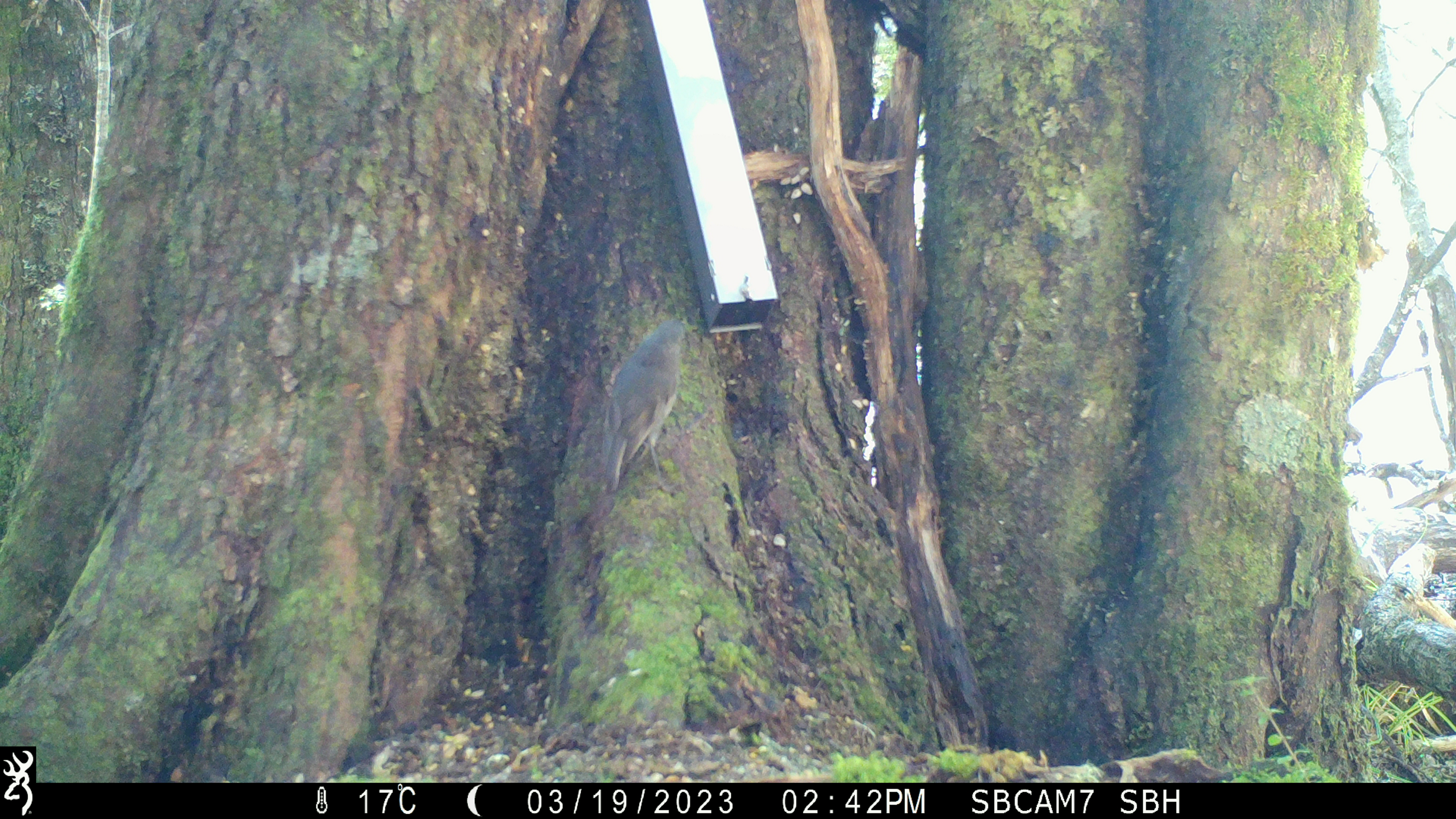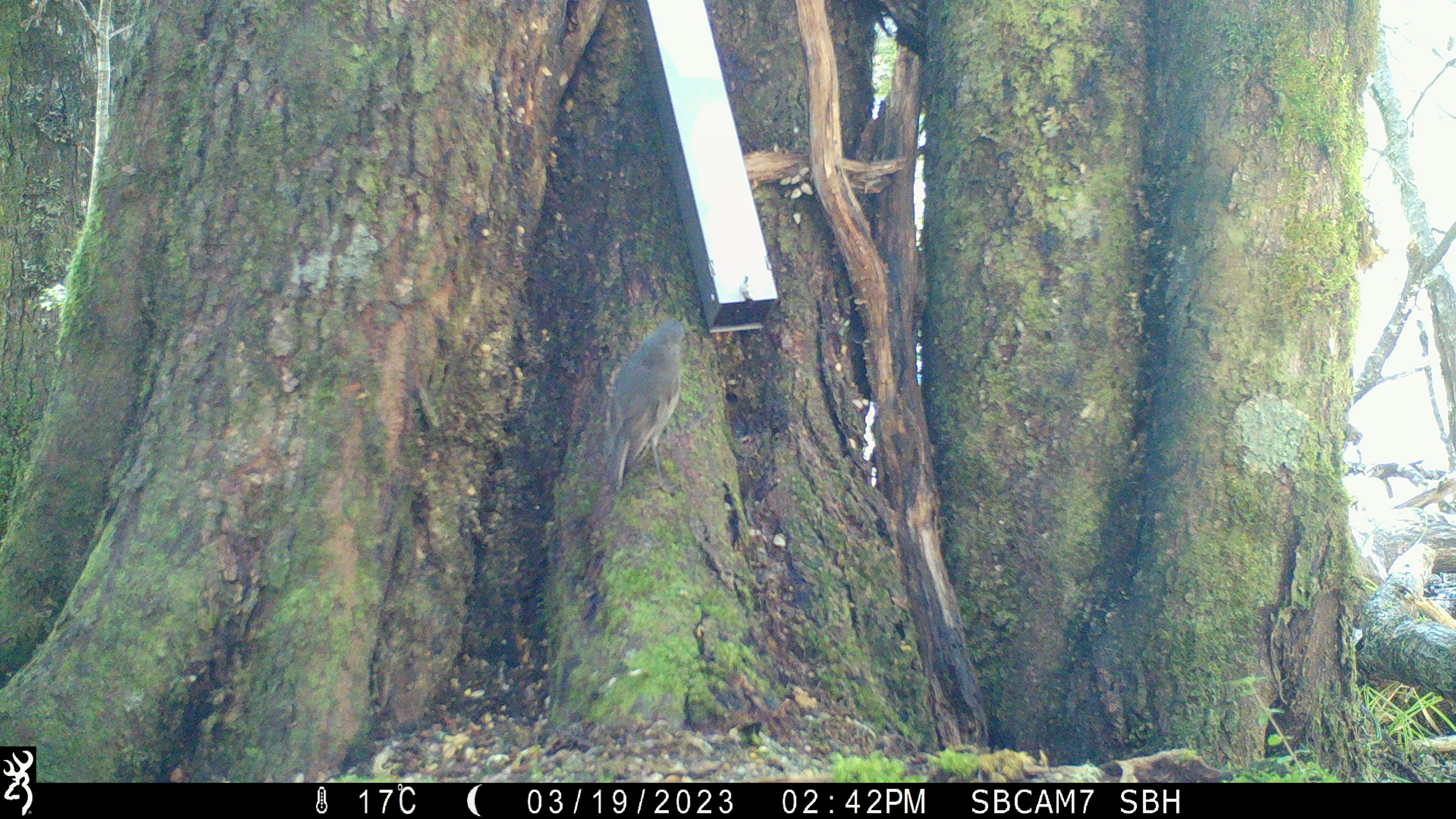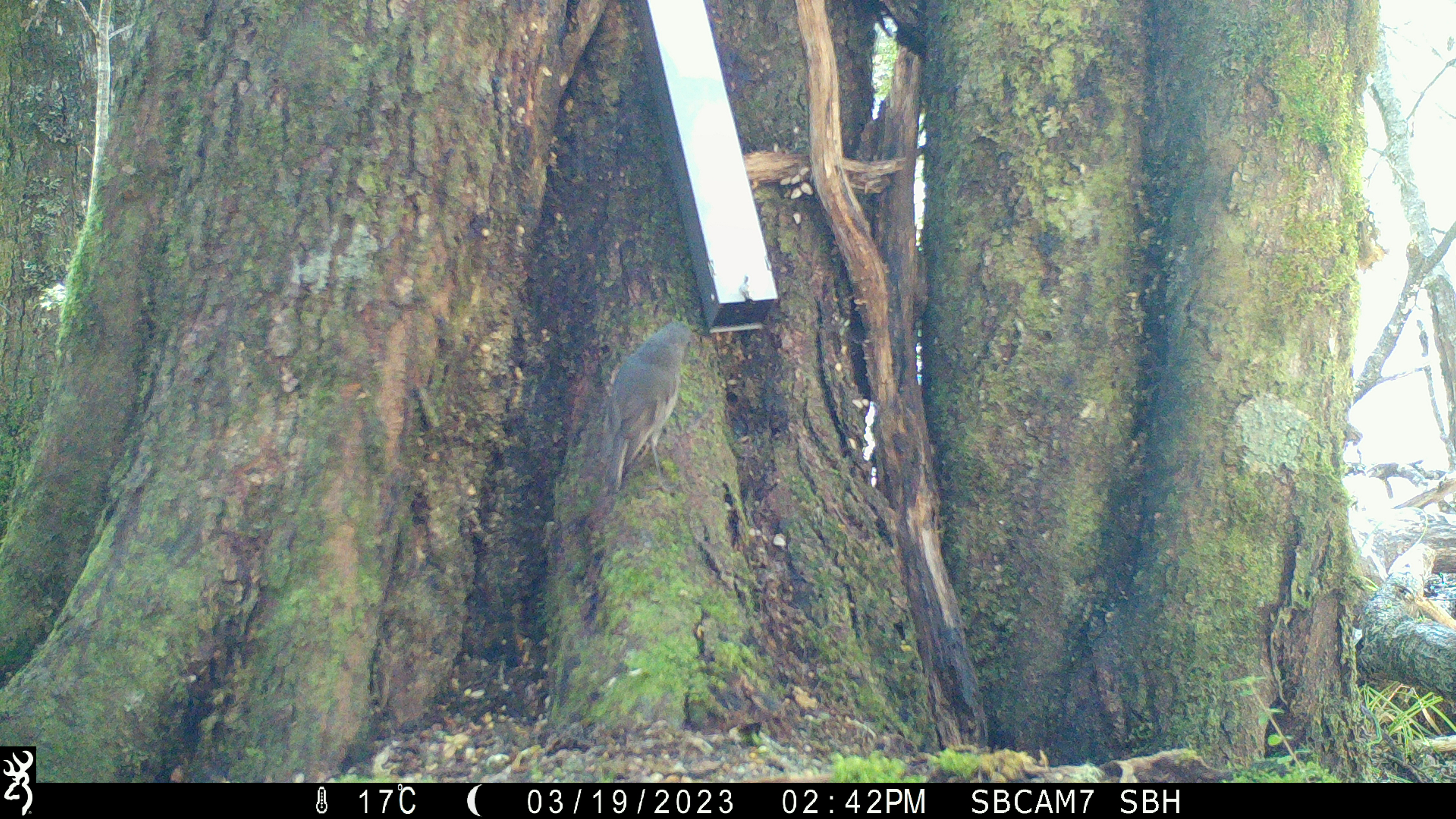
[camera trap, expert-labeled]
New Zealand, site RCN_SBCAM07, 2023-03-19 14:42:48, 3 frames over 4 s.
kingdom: Animalia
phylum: Chordata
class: Aves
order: Passeriformes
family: Petroicidae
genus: Petroica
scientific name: Petroica australis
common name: new zealand robin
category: robin